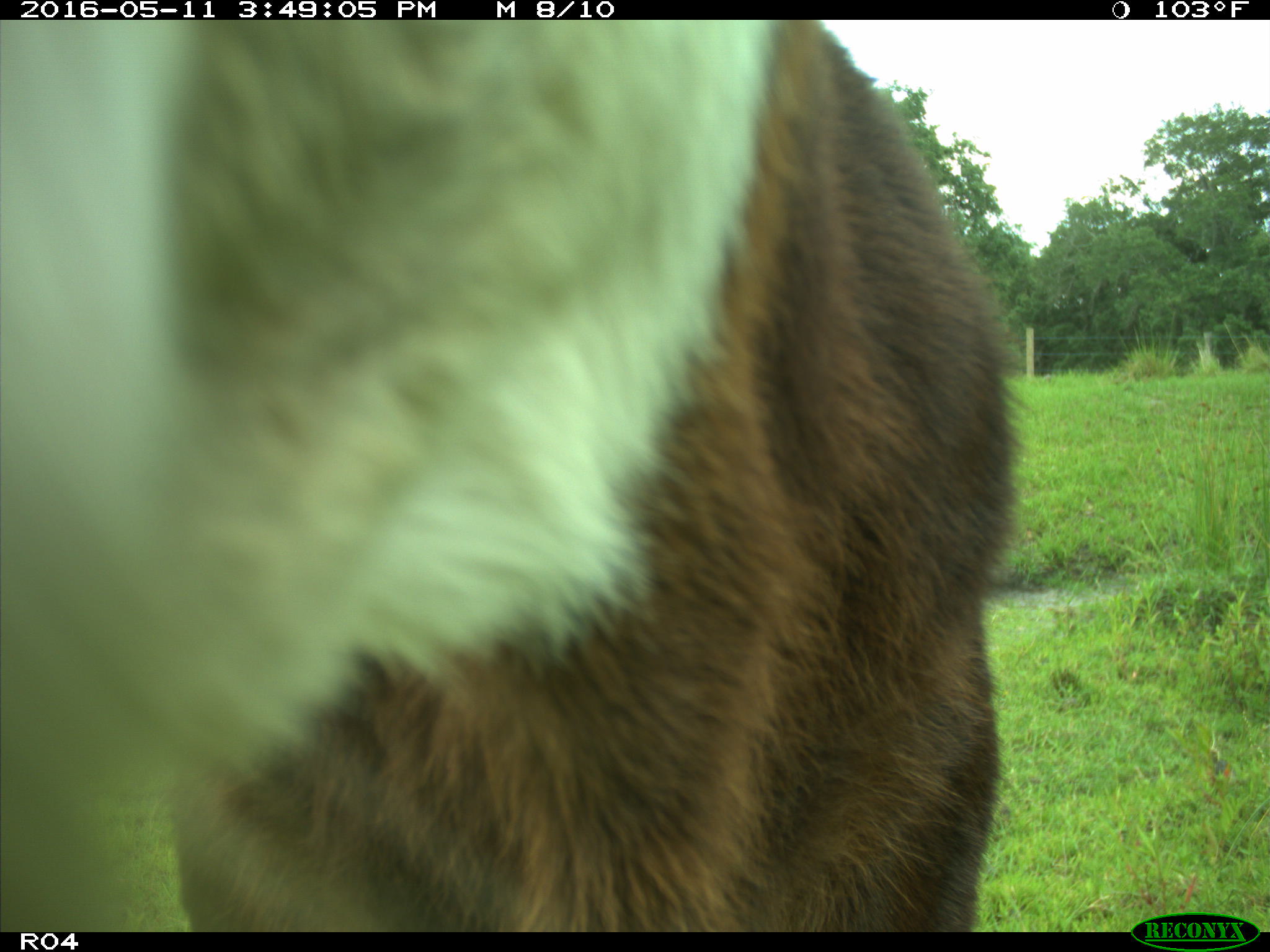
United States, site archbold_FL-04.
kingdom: Animalia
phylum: Chordata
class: Mammalia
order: Artiodactyla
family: Bovidae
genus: Bos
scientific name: Bos taurus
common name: domestic cow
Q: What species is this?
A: Bos taurus (domestic cow).